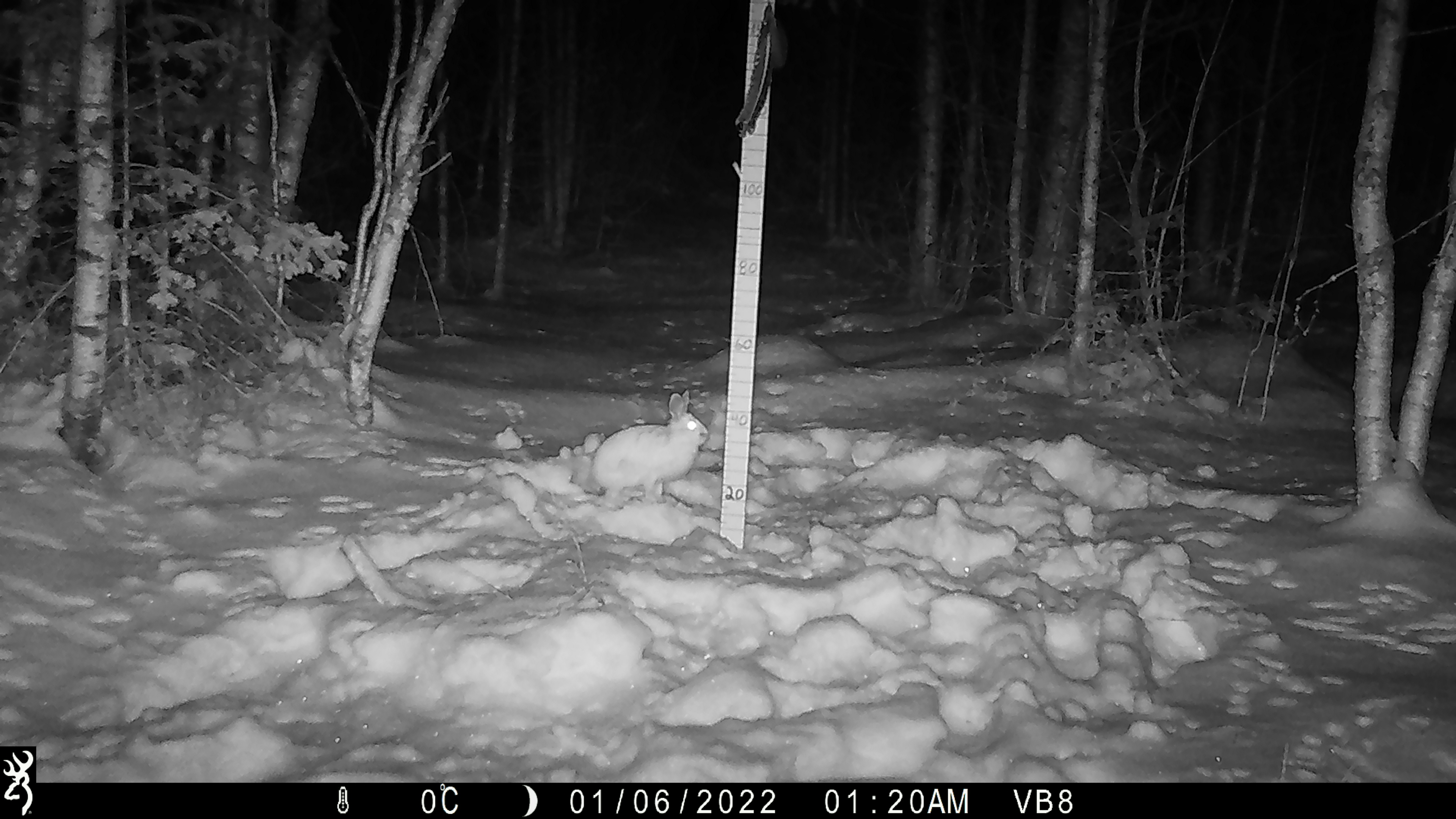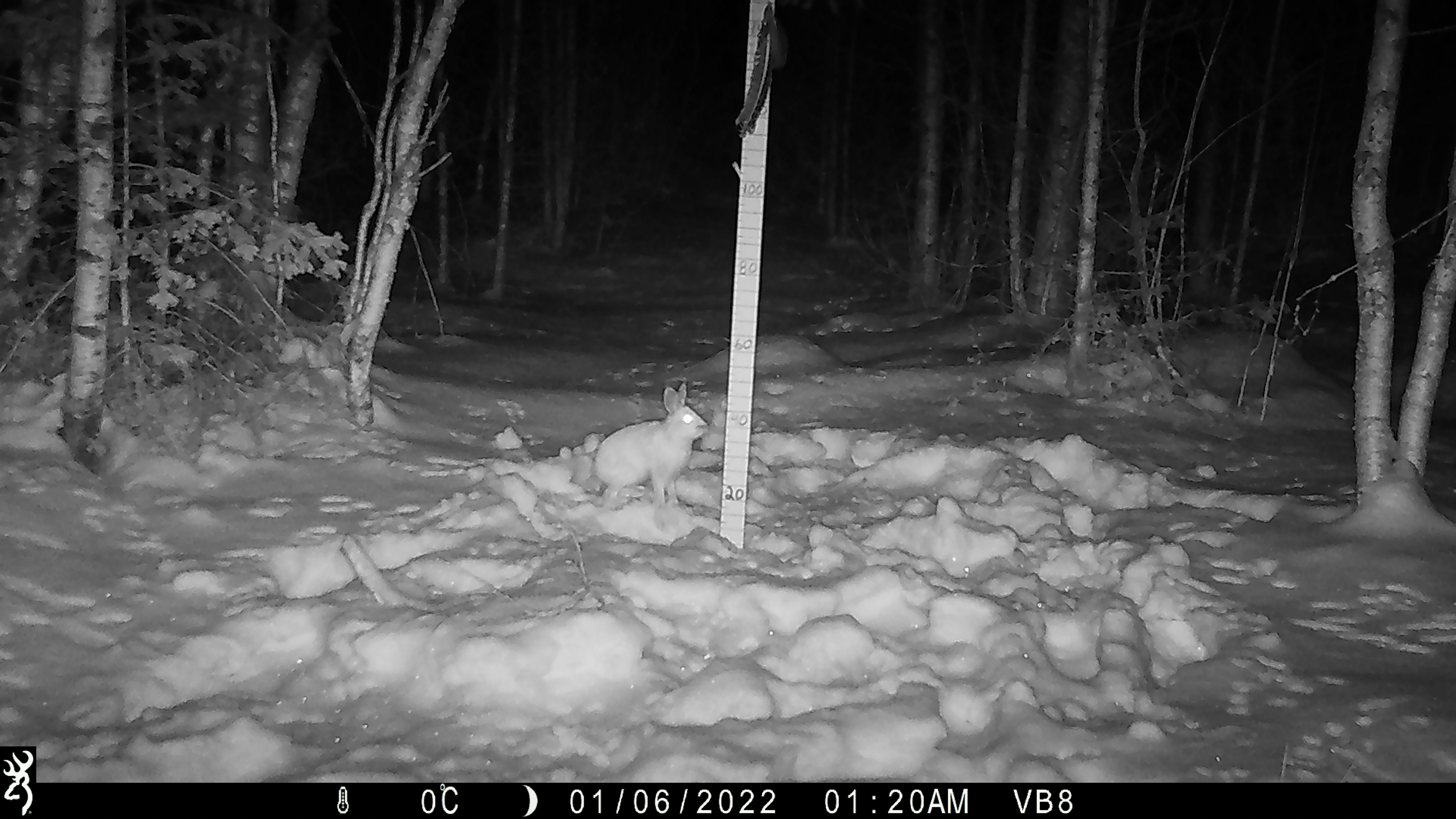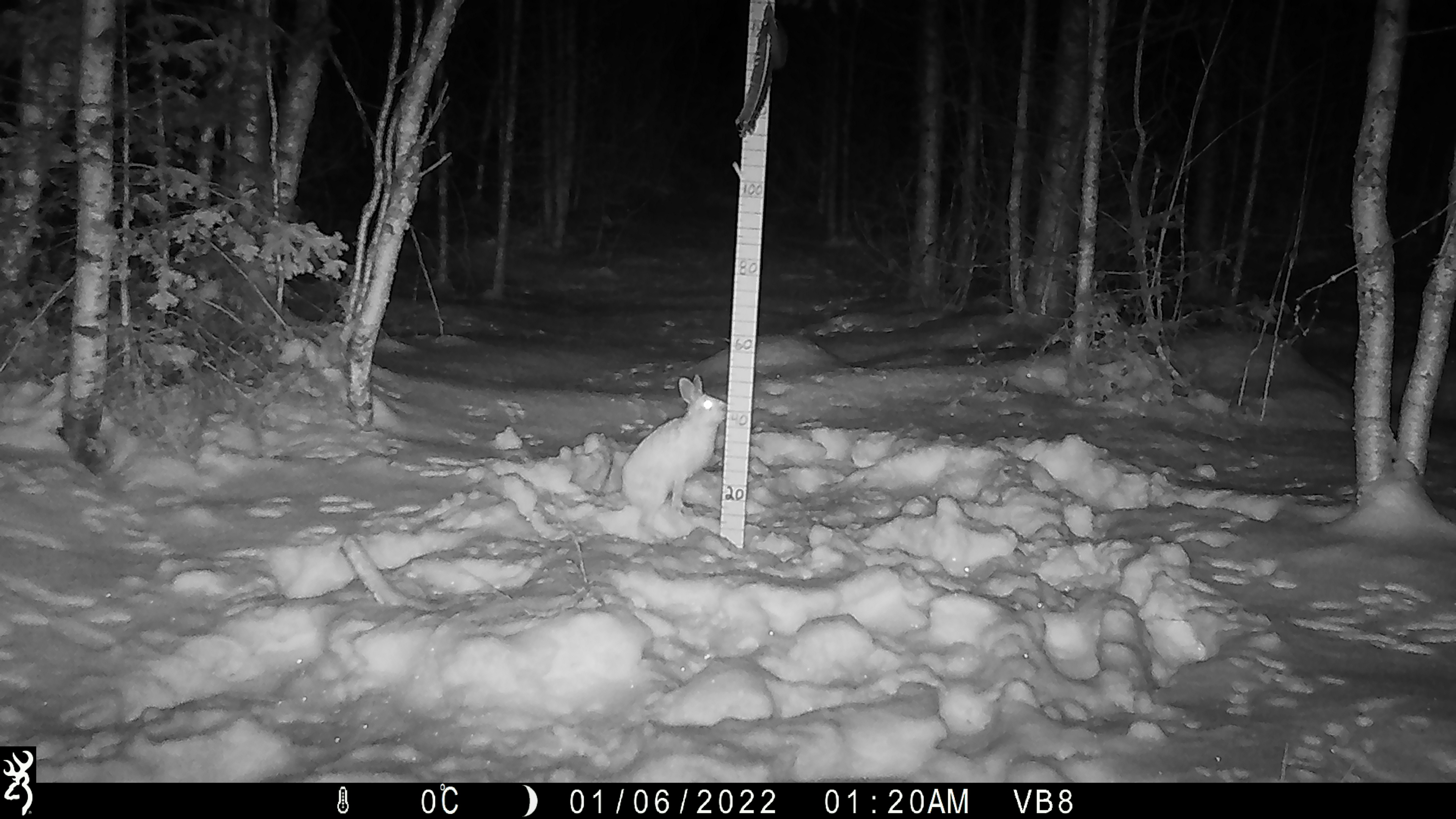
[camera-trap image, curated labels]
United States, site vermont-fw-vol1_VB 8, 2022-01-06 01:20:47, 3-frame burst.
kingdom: Animalia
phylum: Chordata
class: Mammalia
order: Lagomorpha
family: Leporidae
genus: Lepus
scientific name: Lepus americanus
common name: snowshoe hare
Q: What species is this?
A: Snowshoe hare (Lepus americanus).